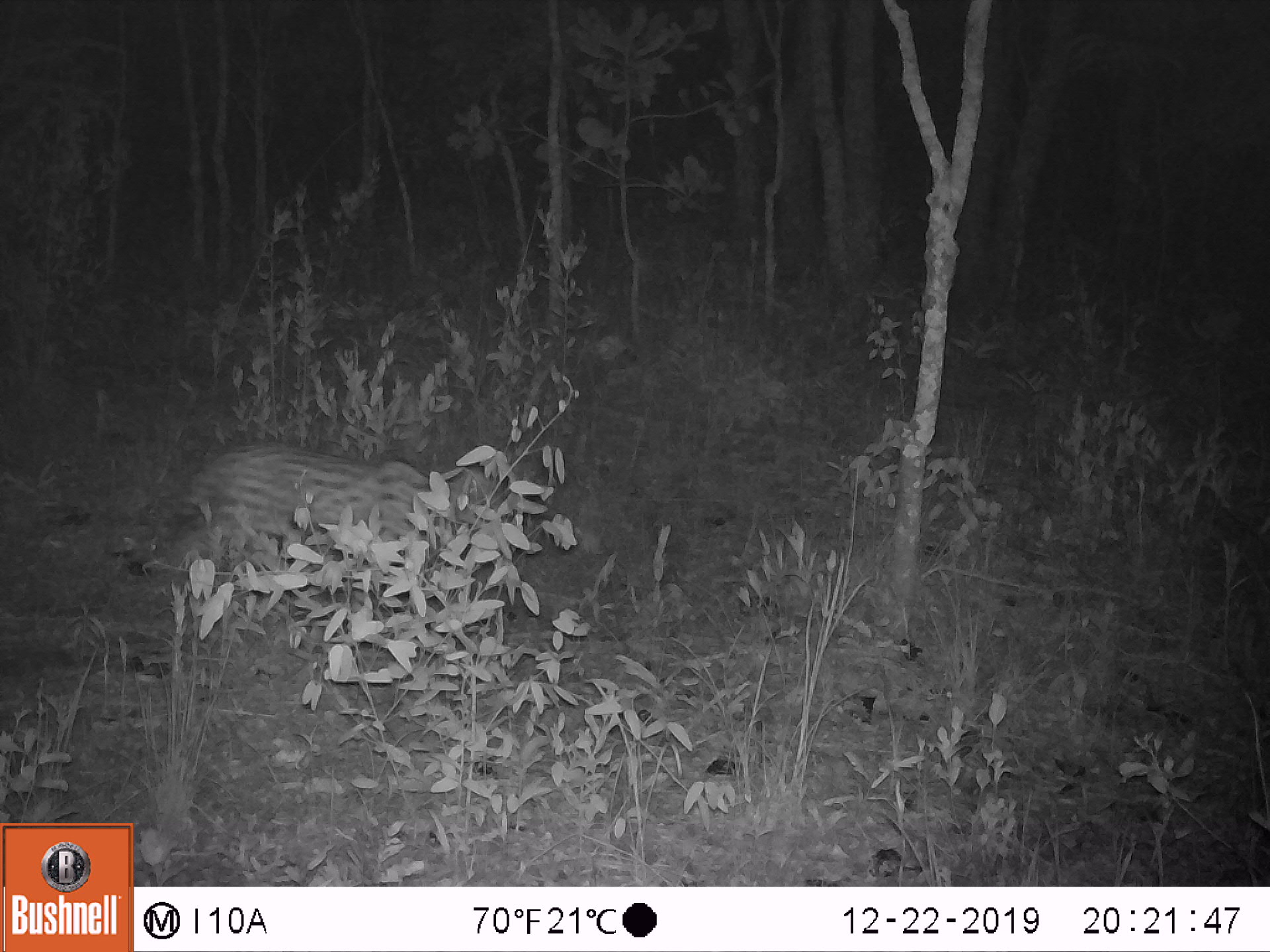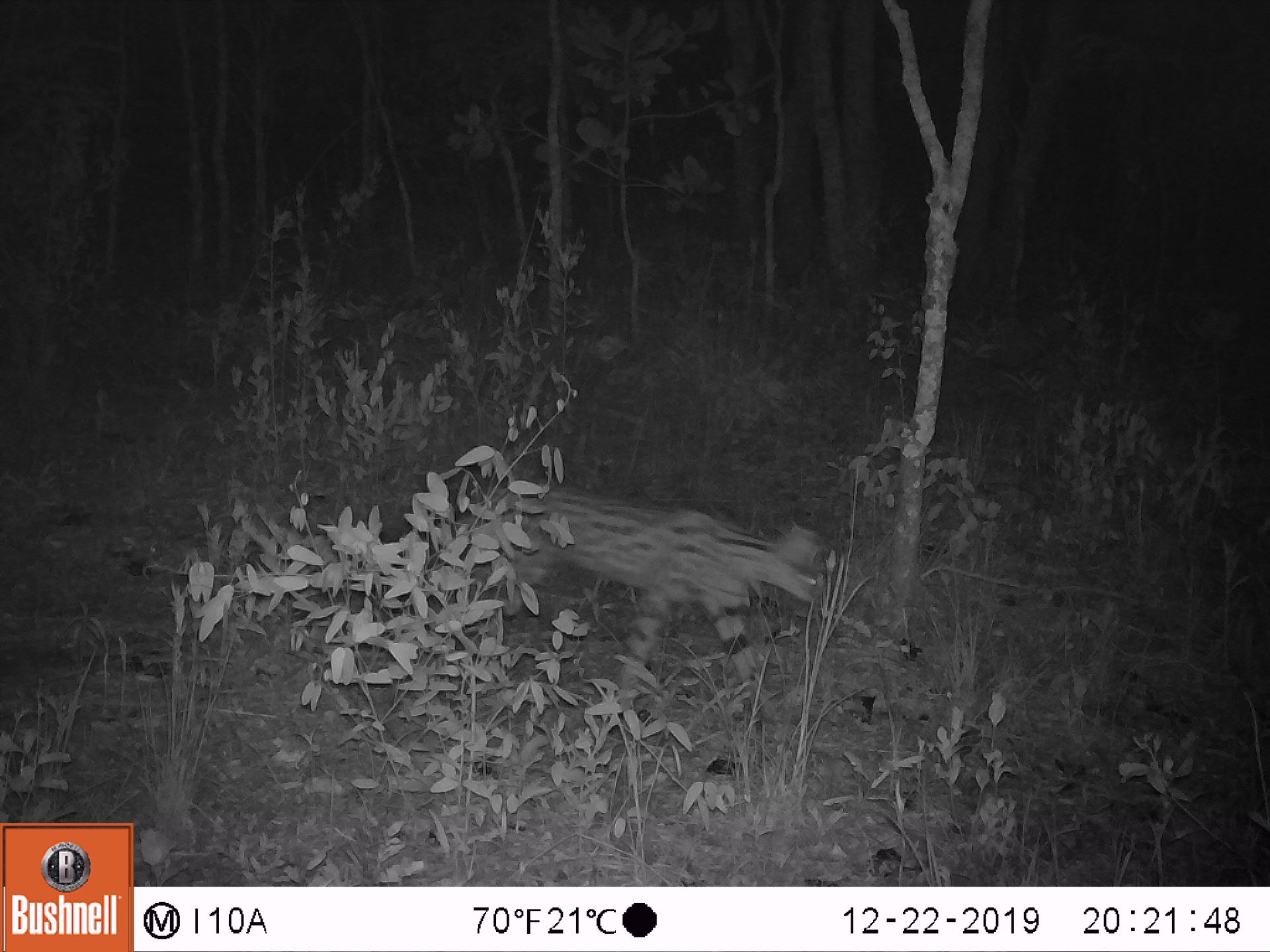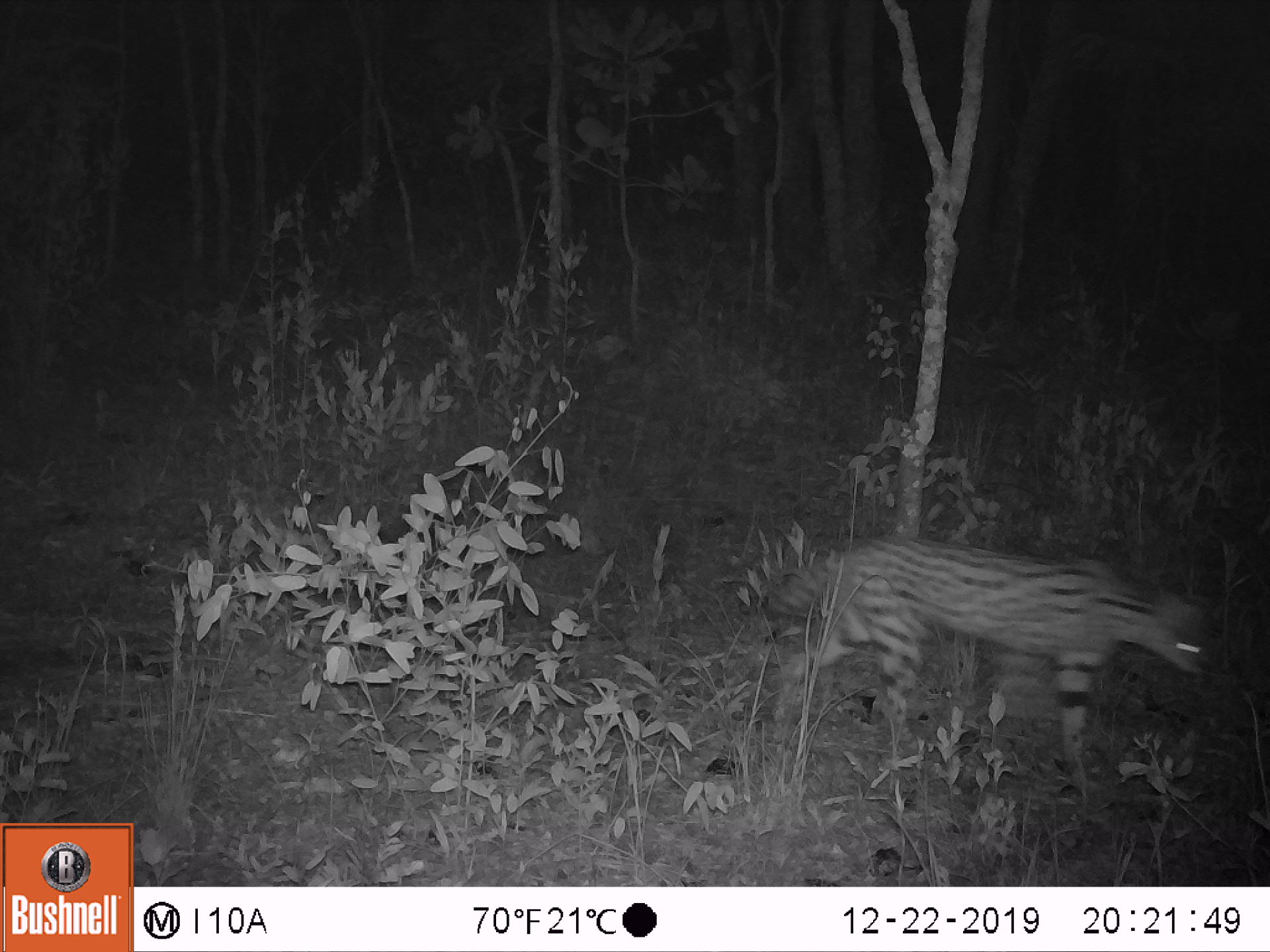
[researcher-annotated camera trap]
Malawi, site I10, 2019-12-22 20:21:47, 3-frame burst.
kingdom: Animalia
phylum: Chordata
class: Mammalia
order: Carnivora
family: Felidae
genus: Leptailurus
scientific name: Leptailurus serval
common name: serval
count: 1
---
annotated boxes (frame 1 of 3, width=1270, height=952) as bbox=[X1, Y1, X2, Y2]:
serval: bbox=[168, 439, 481, 600]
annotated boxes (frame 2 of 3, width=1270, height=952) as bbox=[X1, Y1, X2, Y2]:
serval: bbox=[485, 481, 830, 720]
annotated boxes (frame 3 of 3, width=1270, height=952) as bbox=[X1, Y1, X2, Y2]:
serval: bbox=[753, 528, 1206, 801]